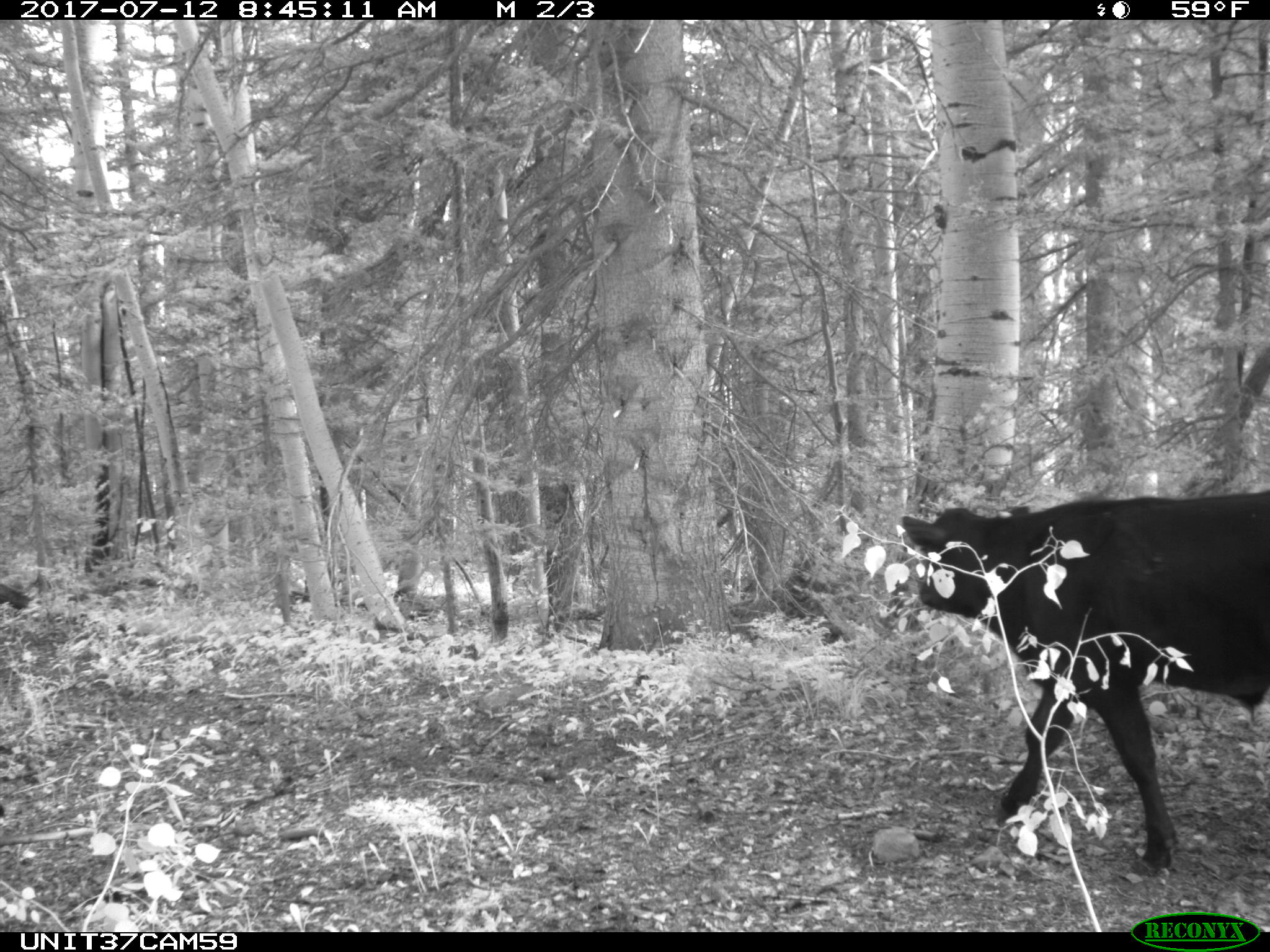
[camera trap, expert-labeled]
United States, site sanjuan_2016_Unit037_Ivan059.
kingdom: Animalia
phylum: Chordata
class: Mammalia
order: Artiodactyla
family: Bovidae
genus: Bos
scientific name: Bos taurus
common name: domestic cow